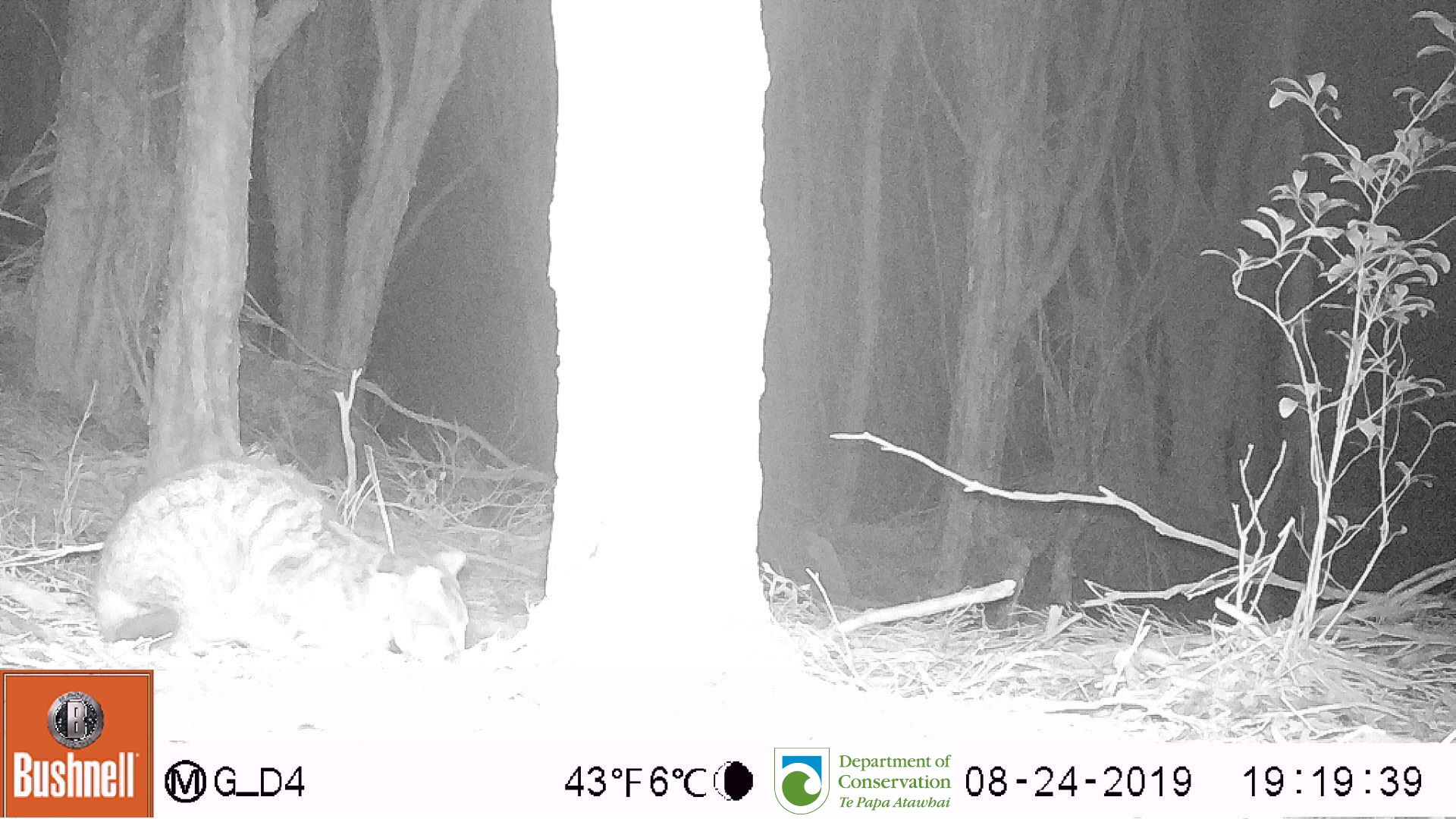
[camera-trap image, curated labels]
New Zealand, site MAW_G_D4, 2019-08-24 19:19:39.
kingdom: Animalia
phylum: Chordata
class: Mammalia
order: Carnivora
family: Felidae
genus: Felis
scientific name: Felis catus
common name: domestic cat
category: cat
Cat (domestic cat) (Felis catus).